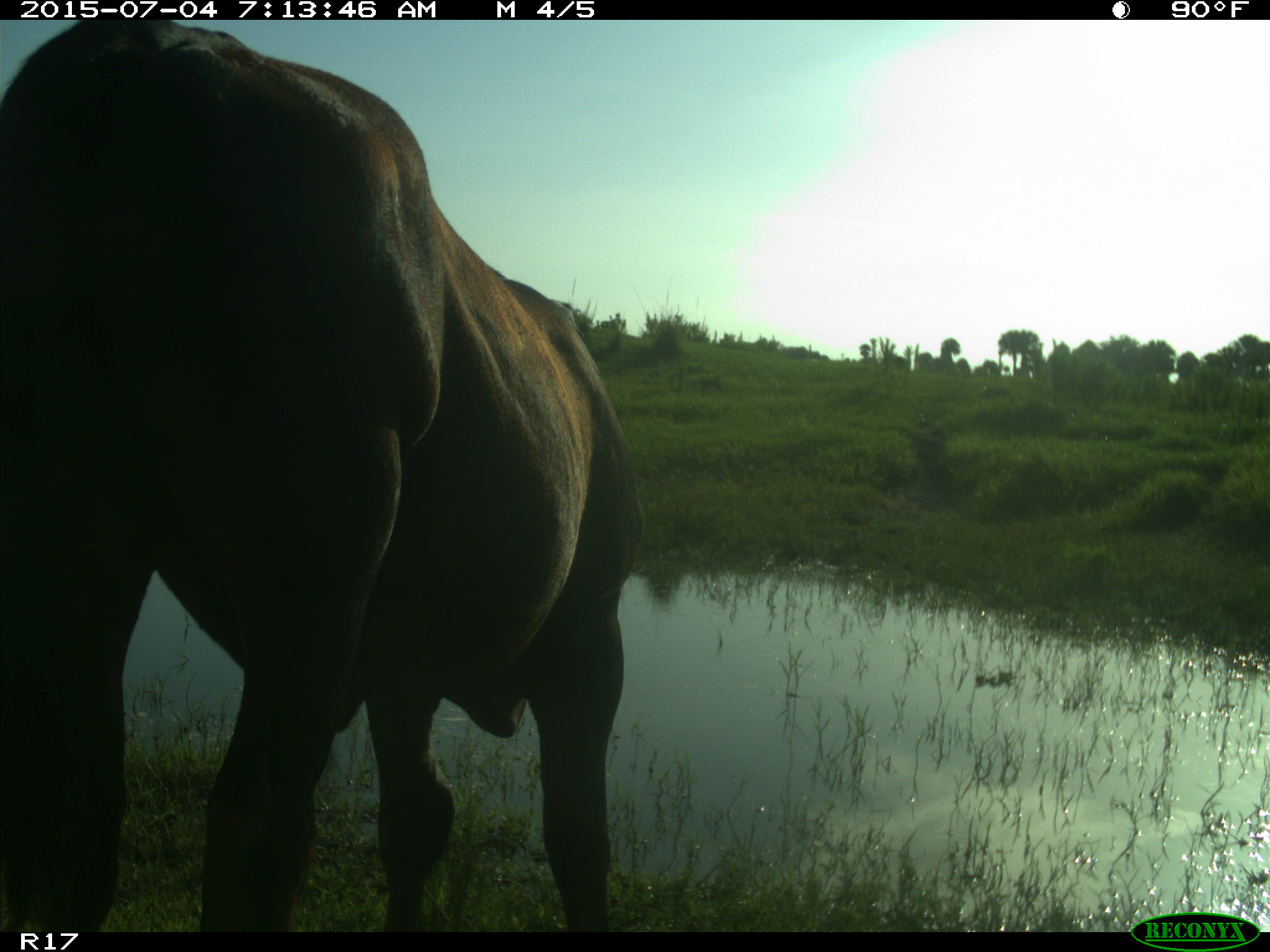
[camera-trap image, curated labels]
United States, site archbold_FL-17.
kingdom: Animalia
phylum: Chordata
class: Mammalia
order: Artiodactyla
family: Bovidae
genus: Bos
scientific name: Bos taurus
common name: domestic cow